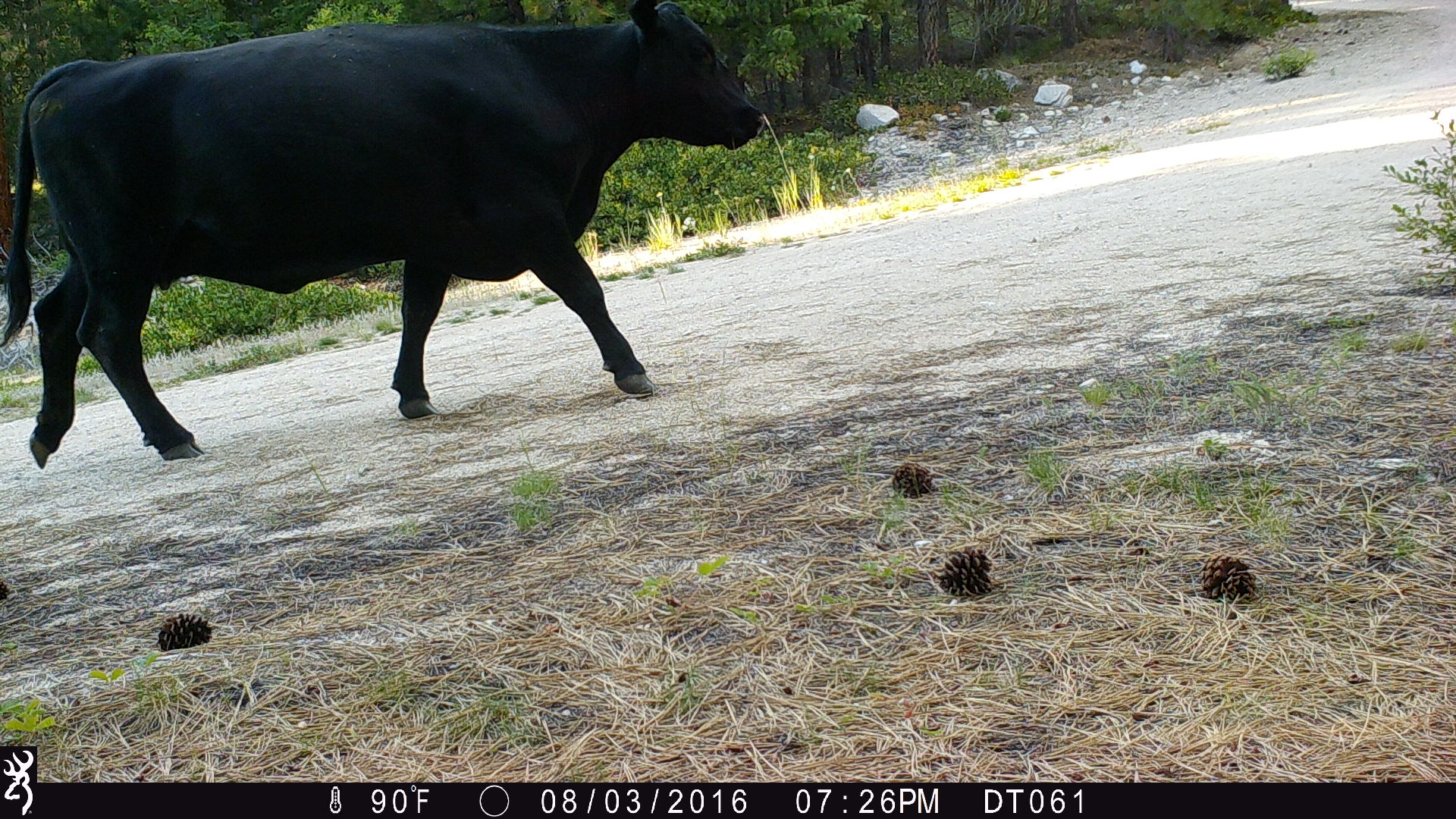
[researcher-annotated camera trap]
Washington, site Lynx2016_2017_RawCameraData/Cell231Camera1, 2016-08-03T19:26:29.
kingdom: Animalia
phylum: Chordata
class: Mammalia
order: Artiodactyla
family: Bovidae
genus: Bos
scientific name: Bos taurus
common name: domestic cattle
Domestic cattle (Bos taurus). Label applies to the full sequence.